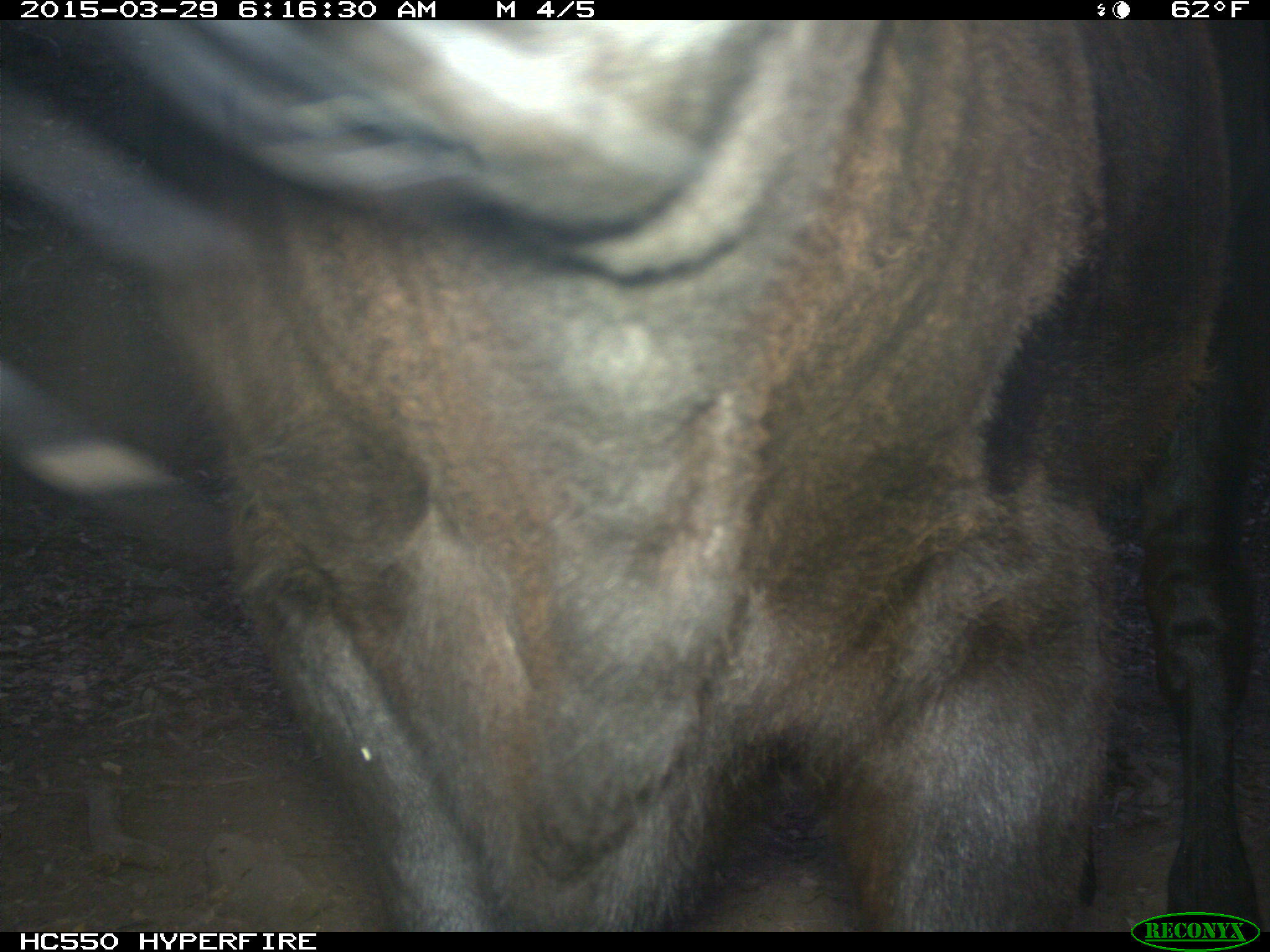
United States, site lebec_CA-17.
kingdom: Animalia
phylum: Chordata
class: Mammalia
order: Artiodactyla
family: Bovidae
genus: Bos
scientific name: Bos taurus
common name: domestic cow